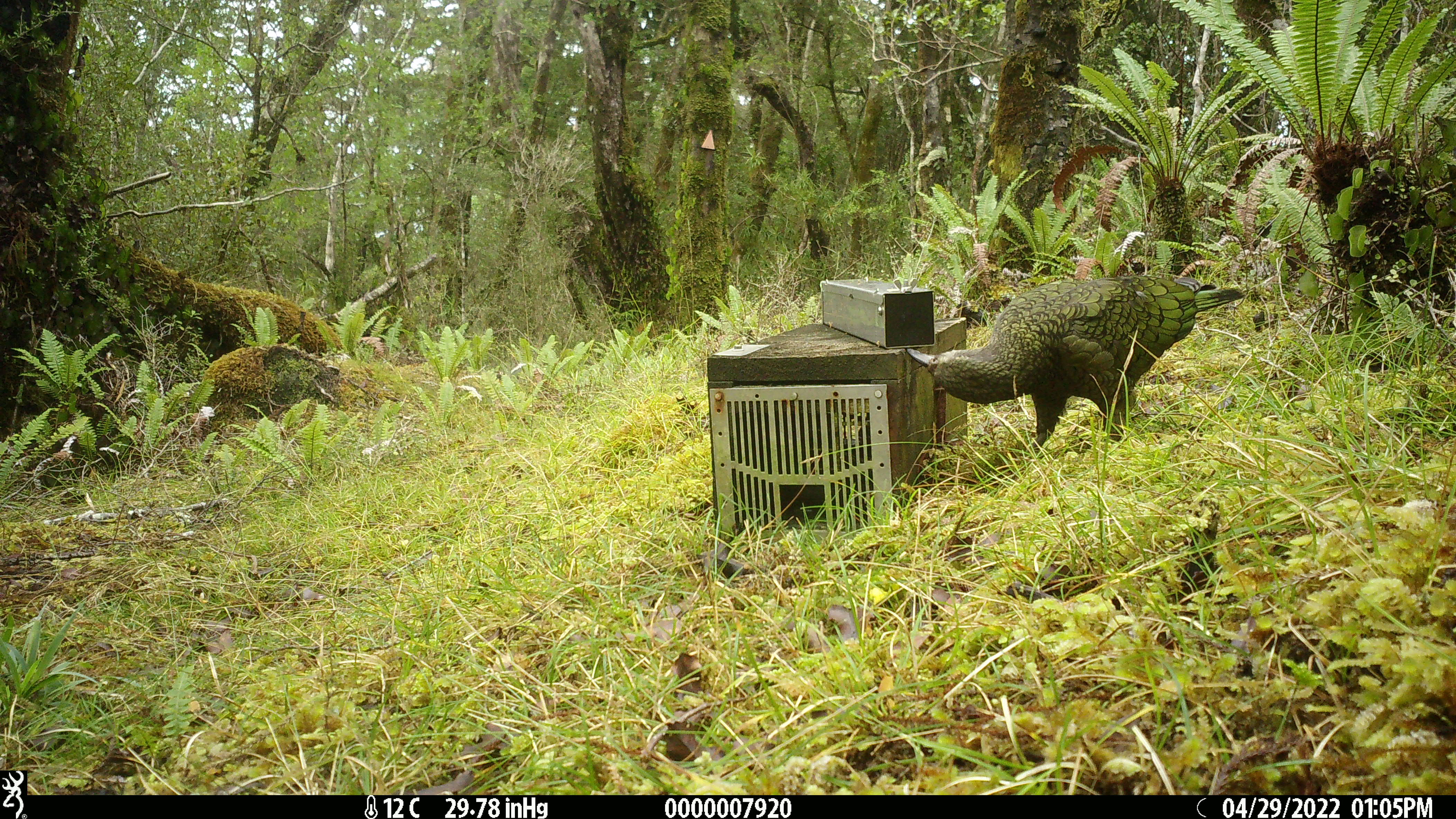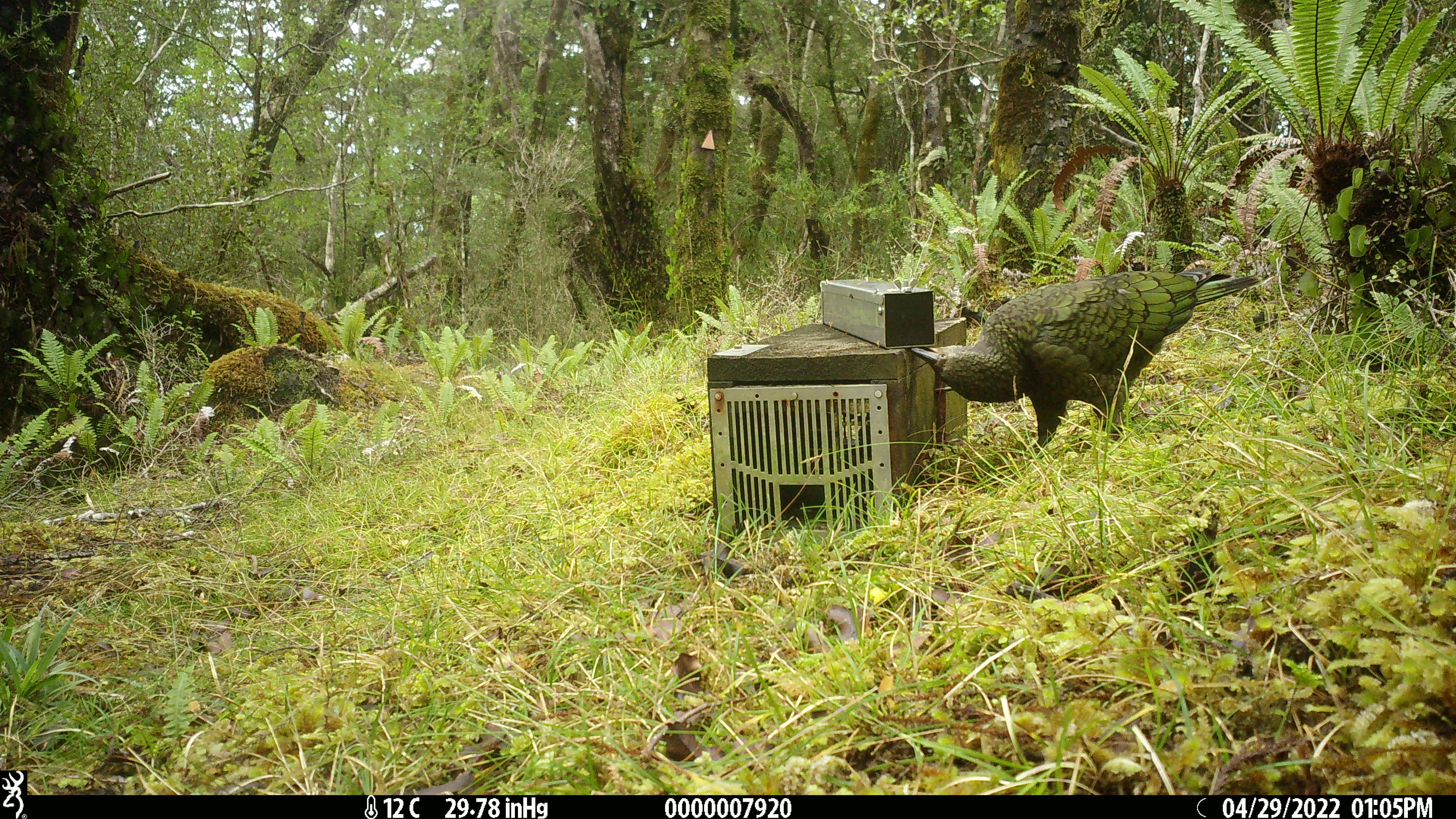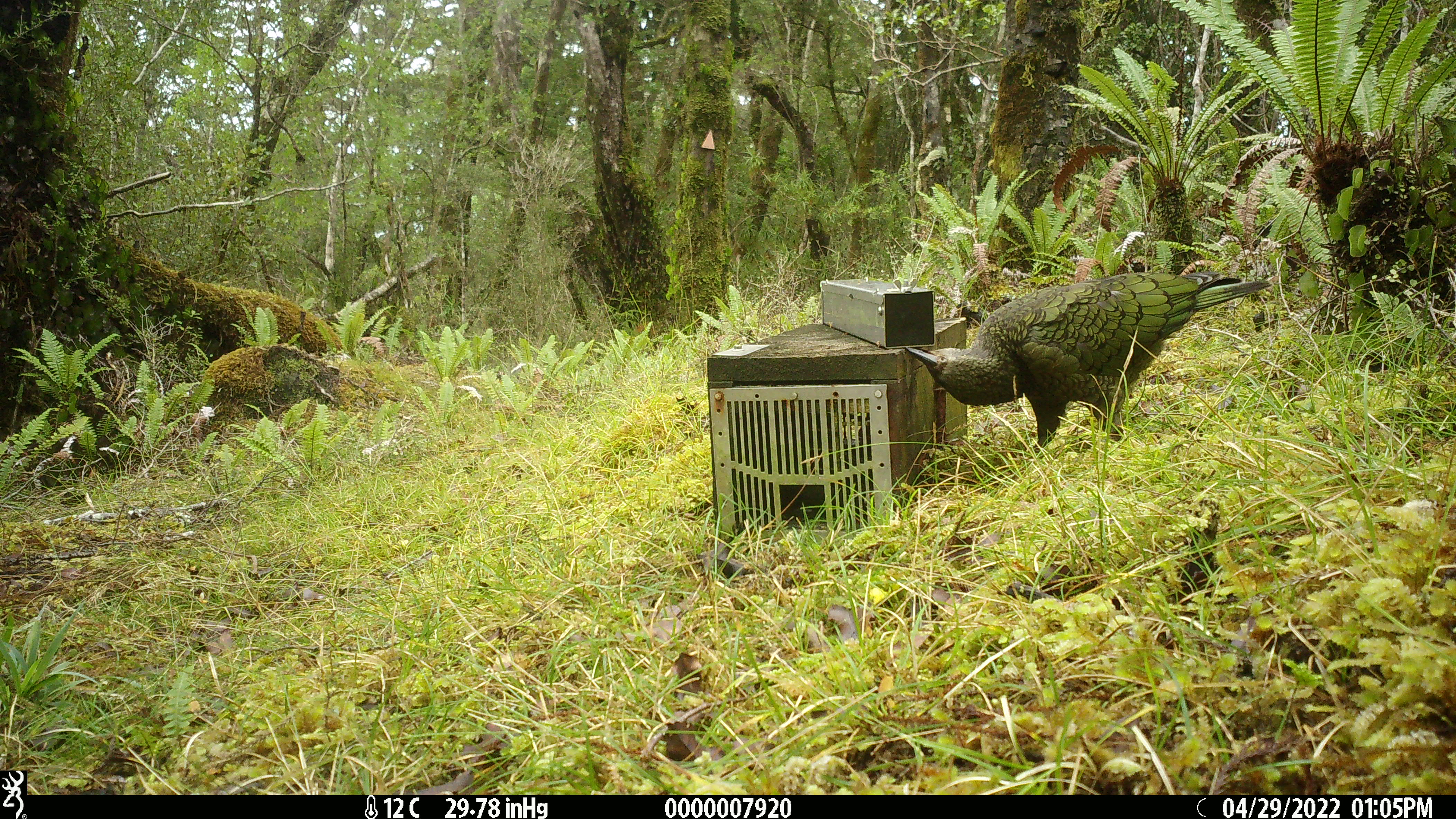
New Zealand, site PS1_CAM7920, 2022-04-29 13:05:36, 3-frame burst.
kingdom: Animalia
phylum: Chordata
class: Aves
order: Psittaciformes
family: Strigopidae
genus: Nestor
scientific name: Nestor notabilis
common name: kea